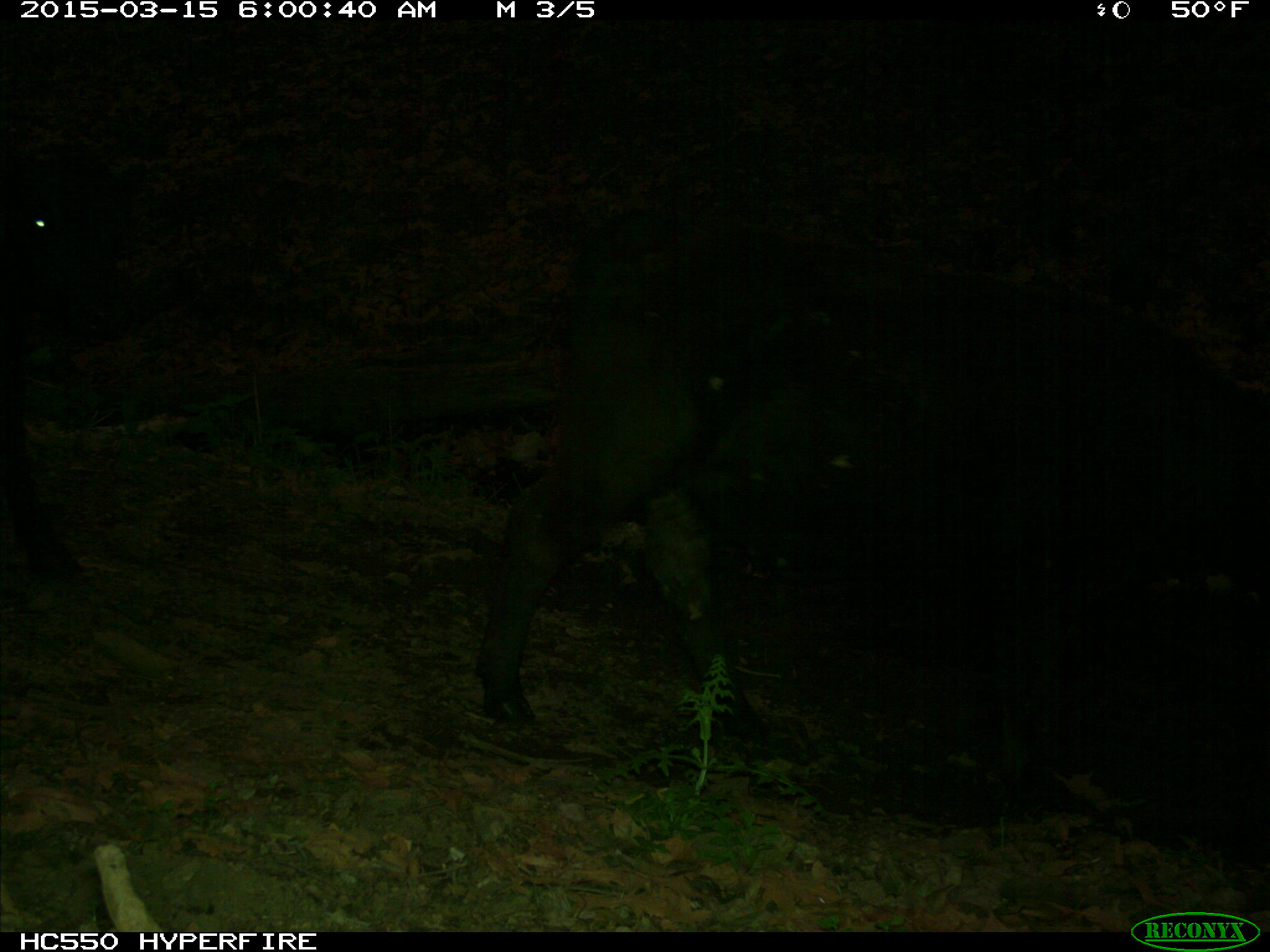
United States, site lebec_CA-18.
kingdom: Animalia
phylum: Chordata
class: Mammalia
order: Artiodactyla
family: Bovidae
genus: Bos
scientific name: Bos taurus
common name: domestic cow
Bos taurus (domestic cow).